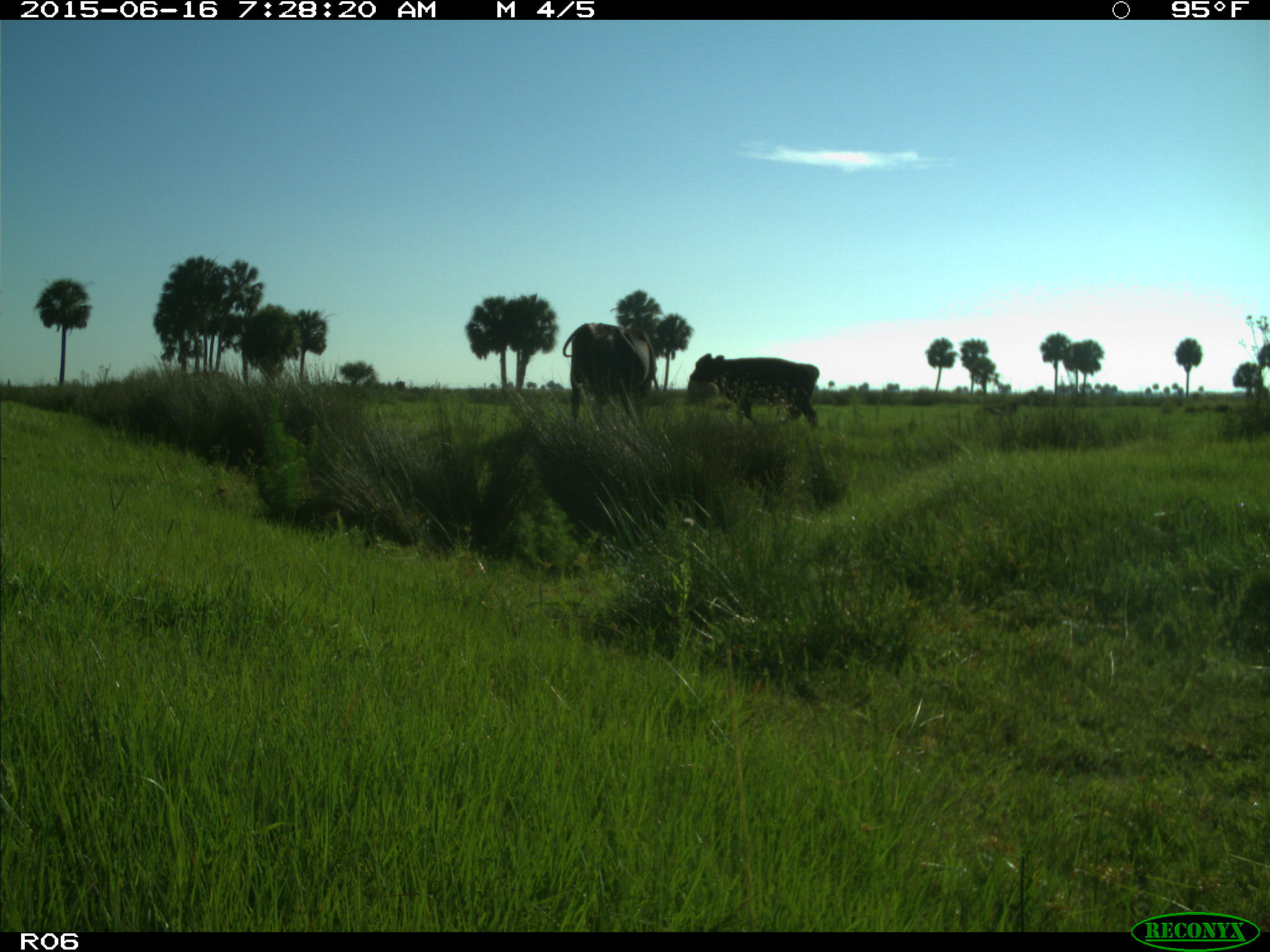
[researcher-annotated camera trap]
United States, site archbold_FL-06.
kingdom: Animalia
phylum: Chordata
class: Mammalia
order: Artiodactyla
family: Bovidae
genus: Bos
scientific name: Bos taurus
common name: domestic cow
Bos taurus (domestic cow).